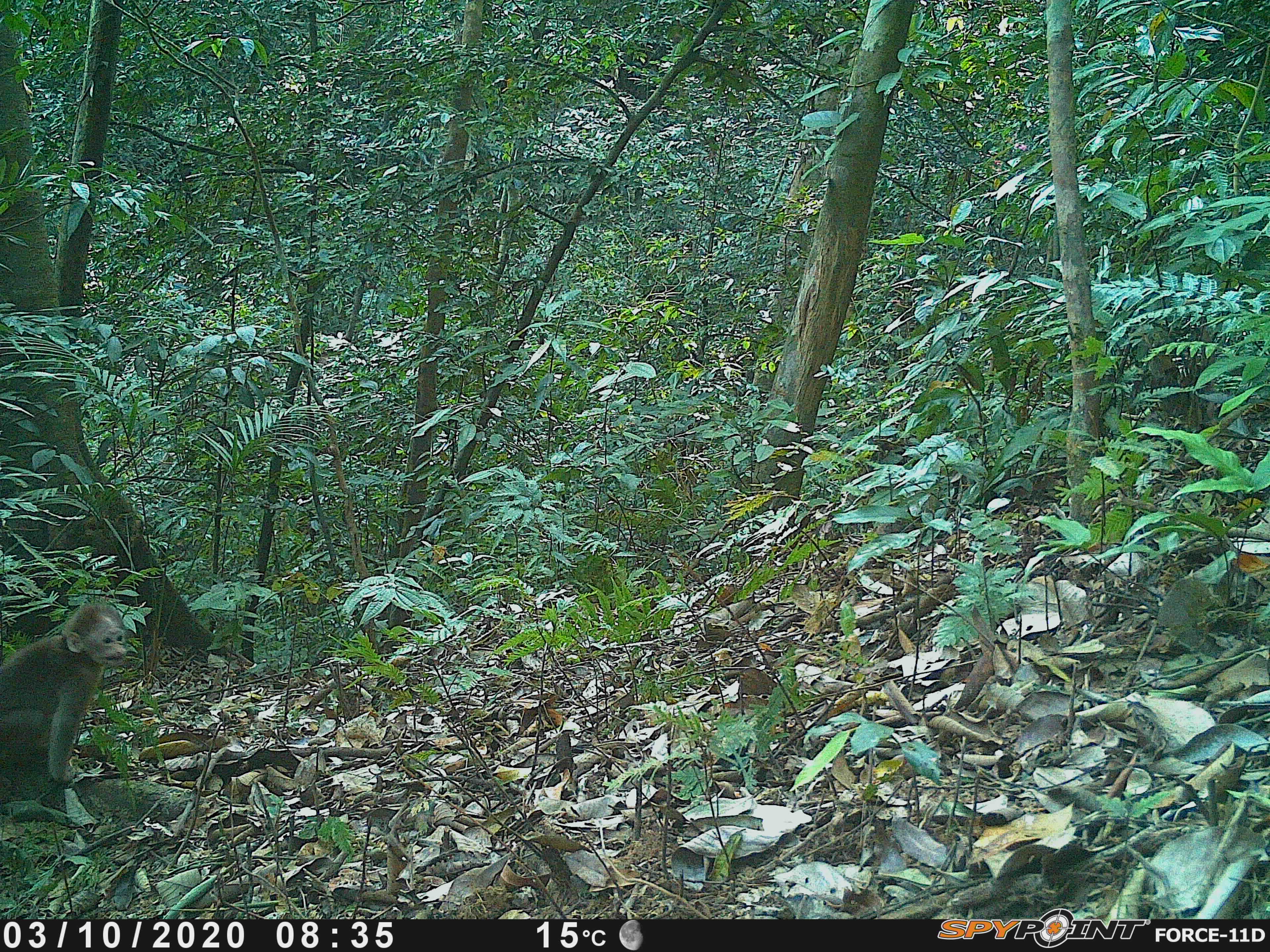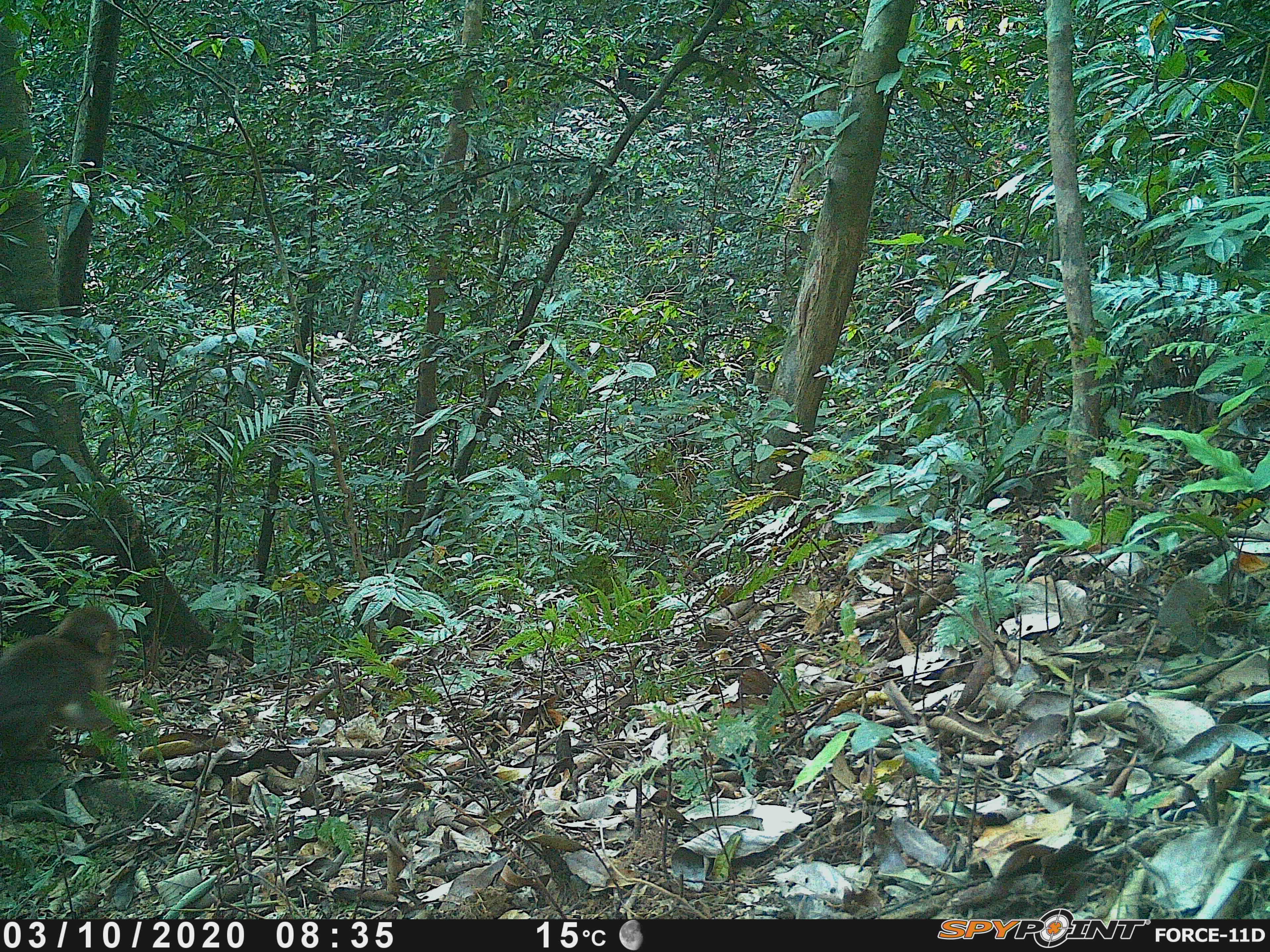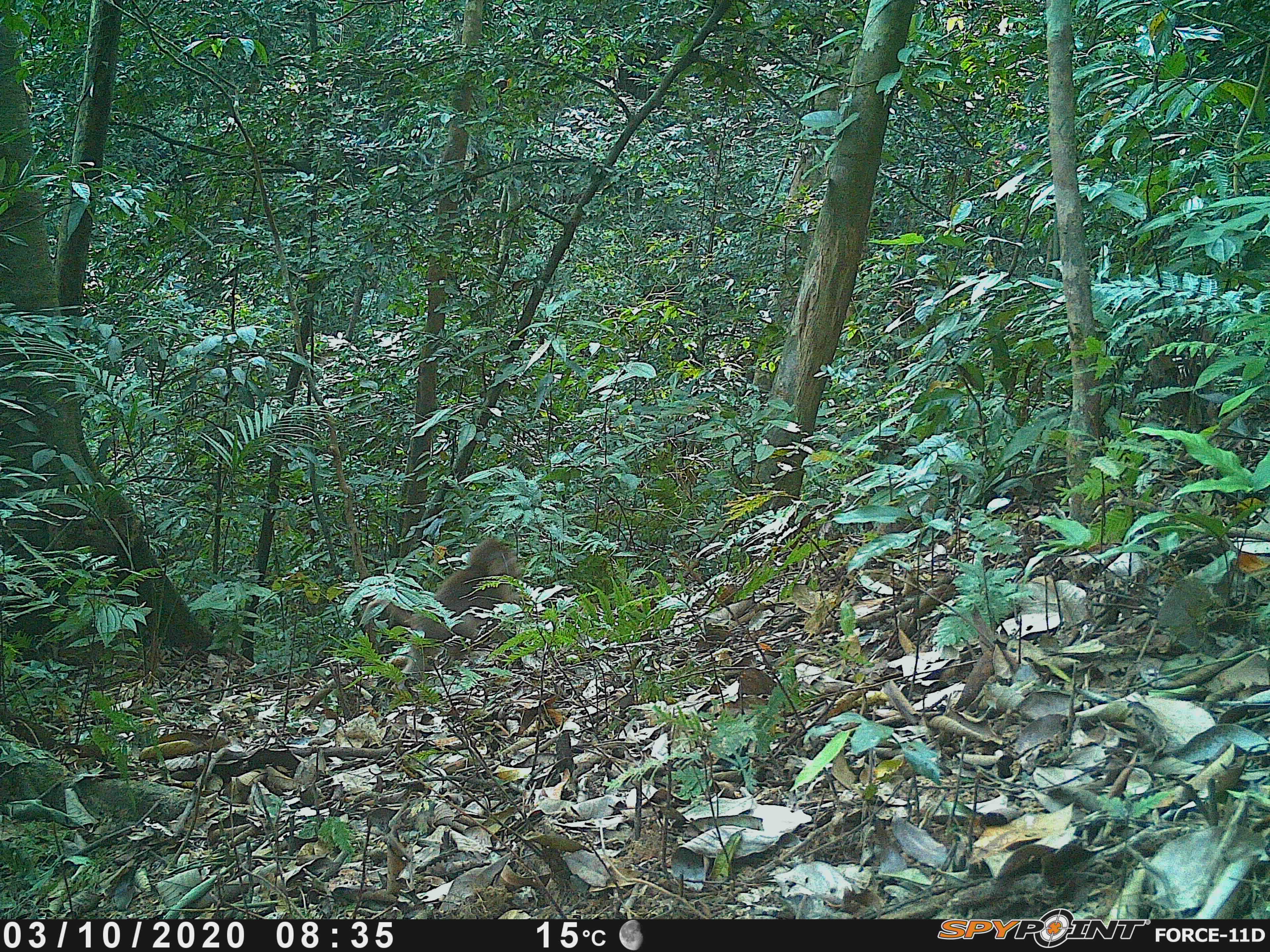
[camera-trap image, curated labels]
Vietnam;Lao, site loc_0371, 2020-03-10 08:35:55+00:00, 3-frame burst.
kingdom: Animalia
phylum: Chordata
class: Mammalia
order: Primates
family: Cercopithecidae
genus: Macaca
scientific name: Macaca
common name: macaques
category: assam or rhesus macaque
Assam or rhesus macaque (macaques) (Macaca). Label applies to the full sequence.